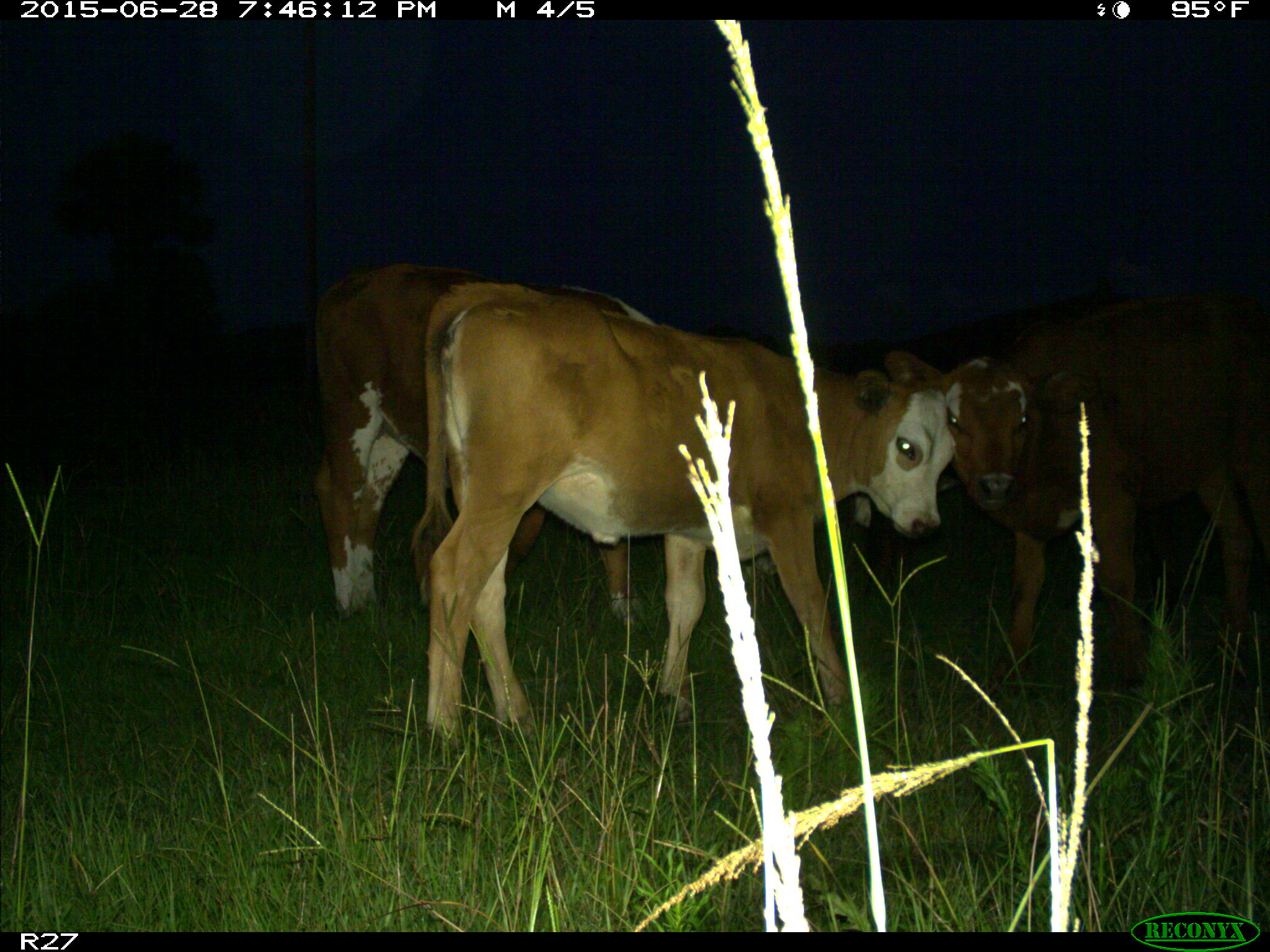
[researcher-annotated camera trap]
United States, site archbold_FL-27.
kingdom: Animalia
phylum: Chordata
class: Mammalia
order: Artiodactyla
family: Bovidae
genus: Bos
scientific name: Bos taurus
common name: domestic cow